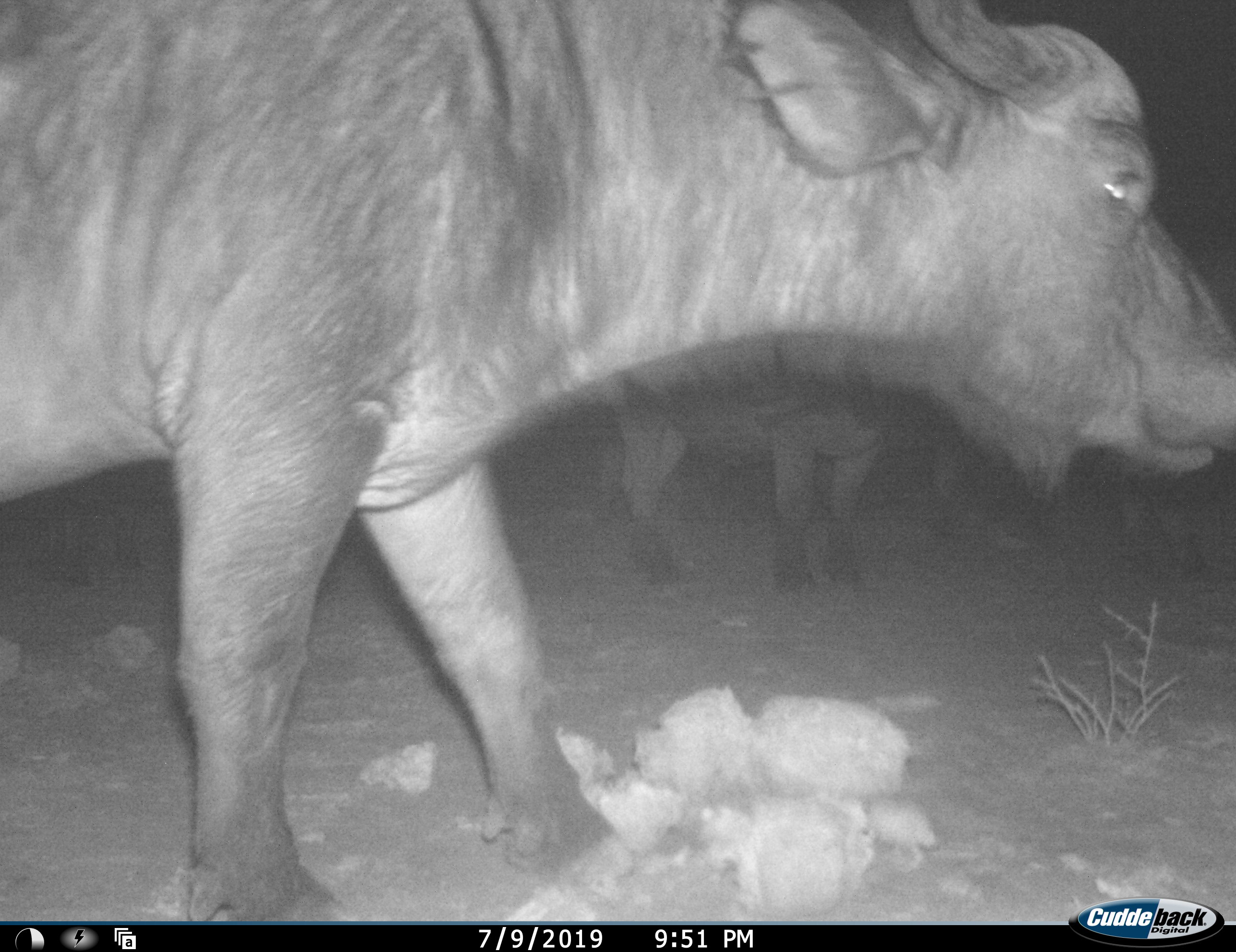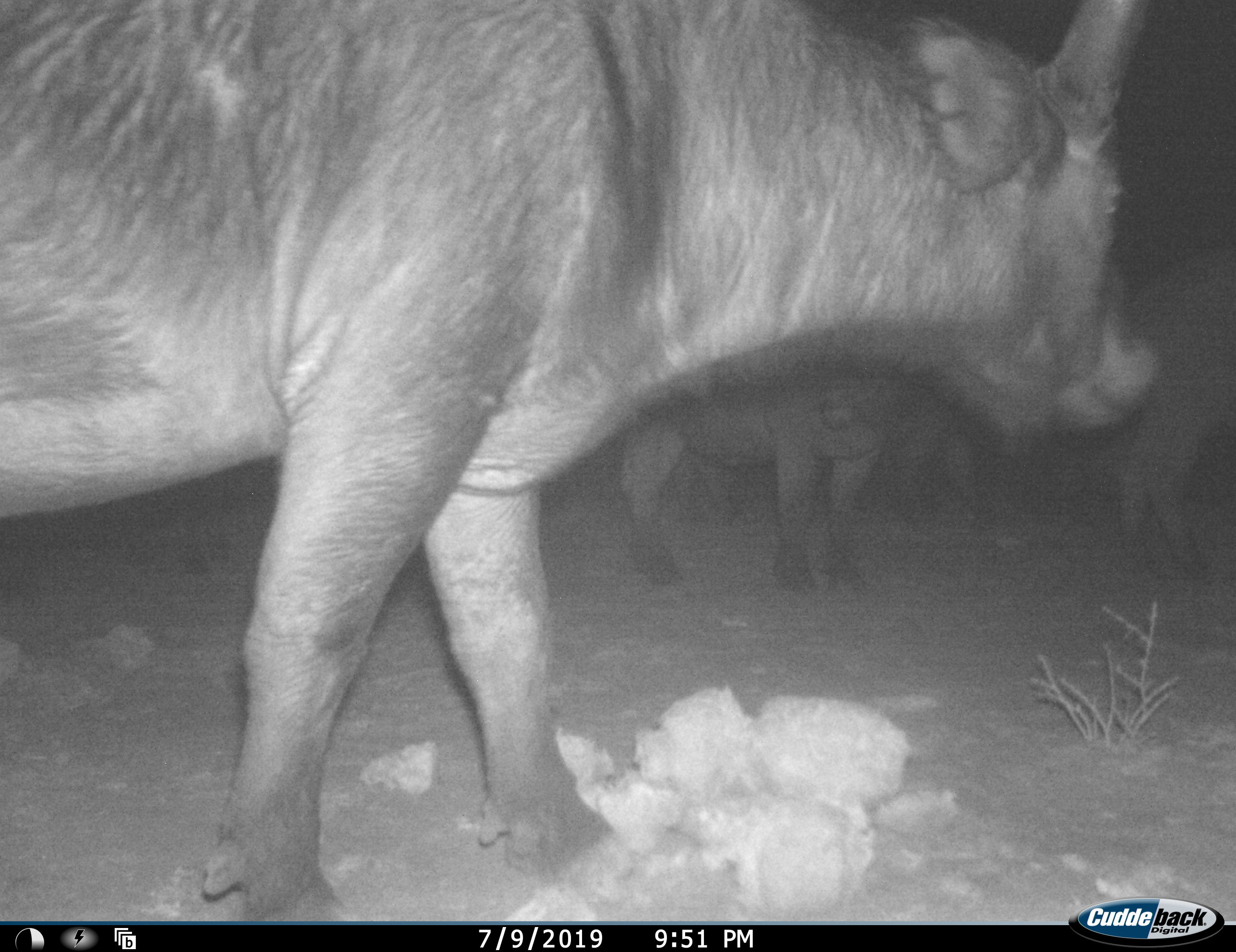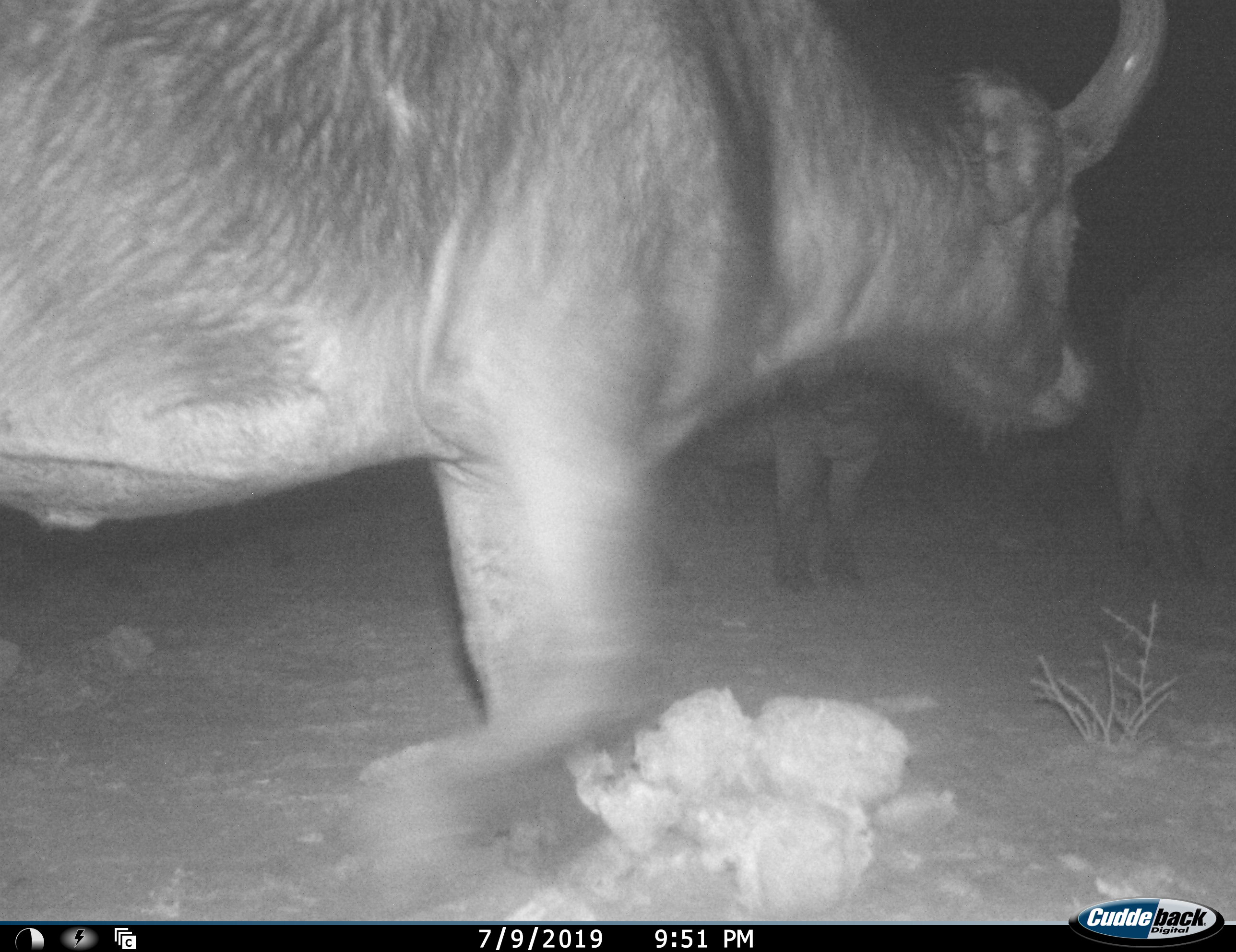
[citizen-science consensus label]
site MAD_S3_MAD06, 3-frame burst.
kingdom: Animalia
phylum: Chordata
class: Mammalia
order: Artiodactyla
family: Bovidae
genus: Syncerus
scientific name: Syncerus caffer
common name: african buffalo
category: buffalo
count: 3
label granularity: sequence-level